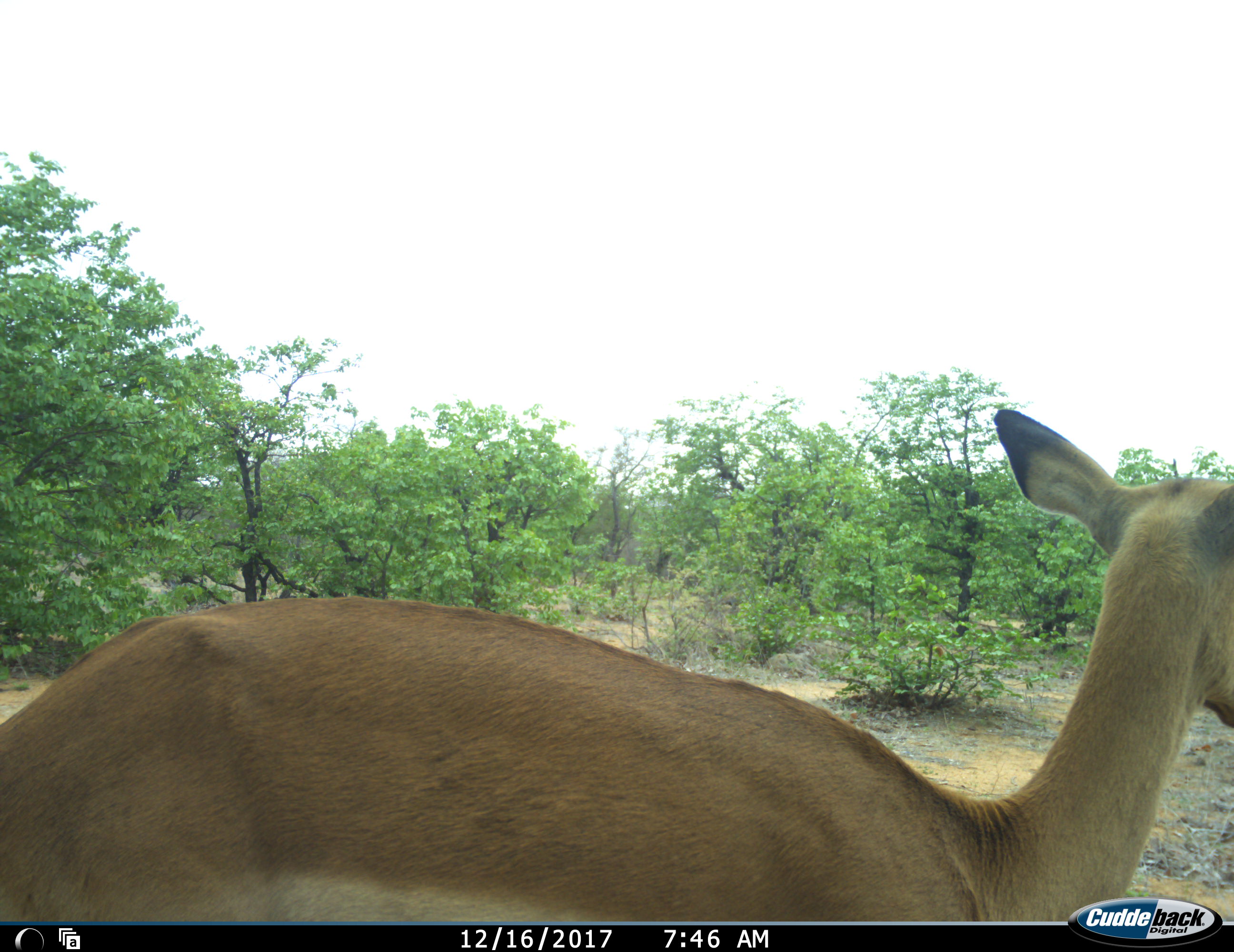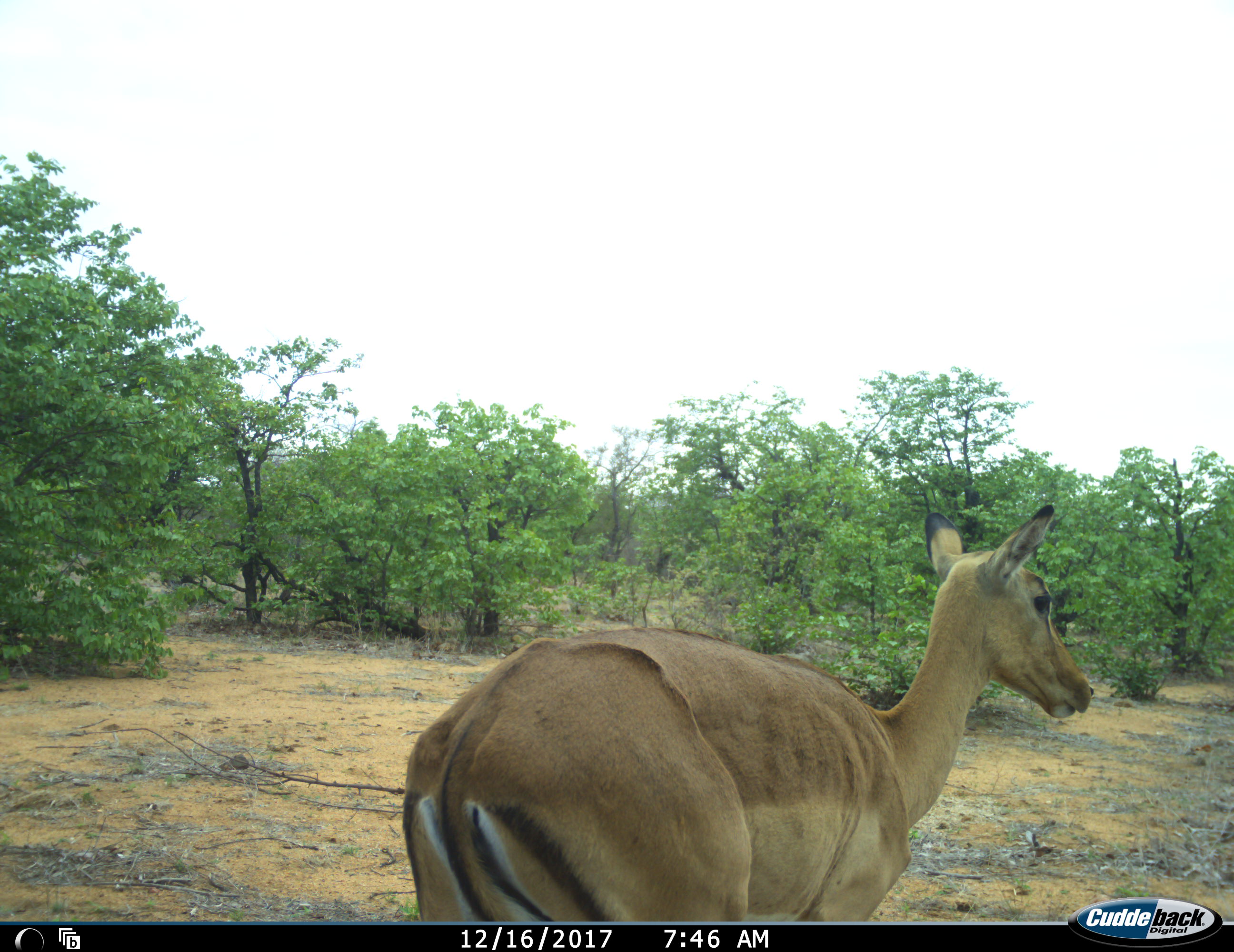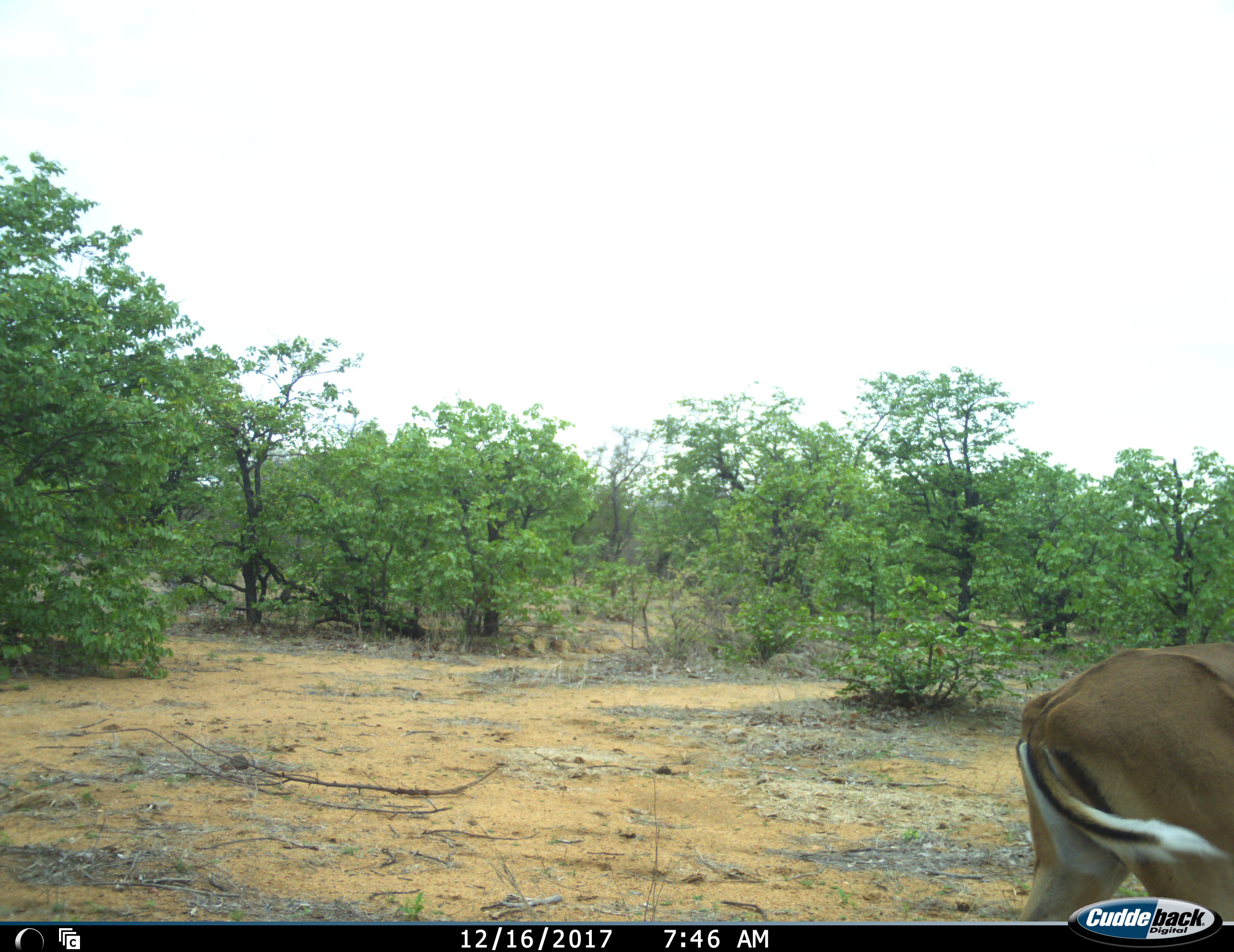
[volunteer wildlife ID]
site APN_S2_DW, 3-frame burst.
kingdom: Animalia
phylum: Chordata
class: Mammalia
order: Artiodactyla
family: Bovidae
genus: Aepyceros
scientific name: Aepyceros melampus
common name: impala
Impala (Aepyceros melampus), count 1. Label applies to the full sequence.